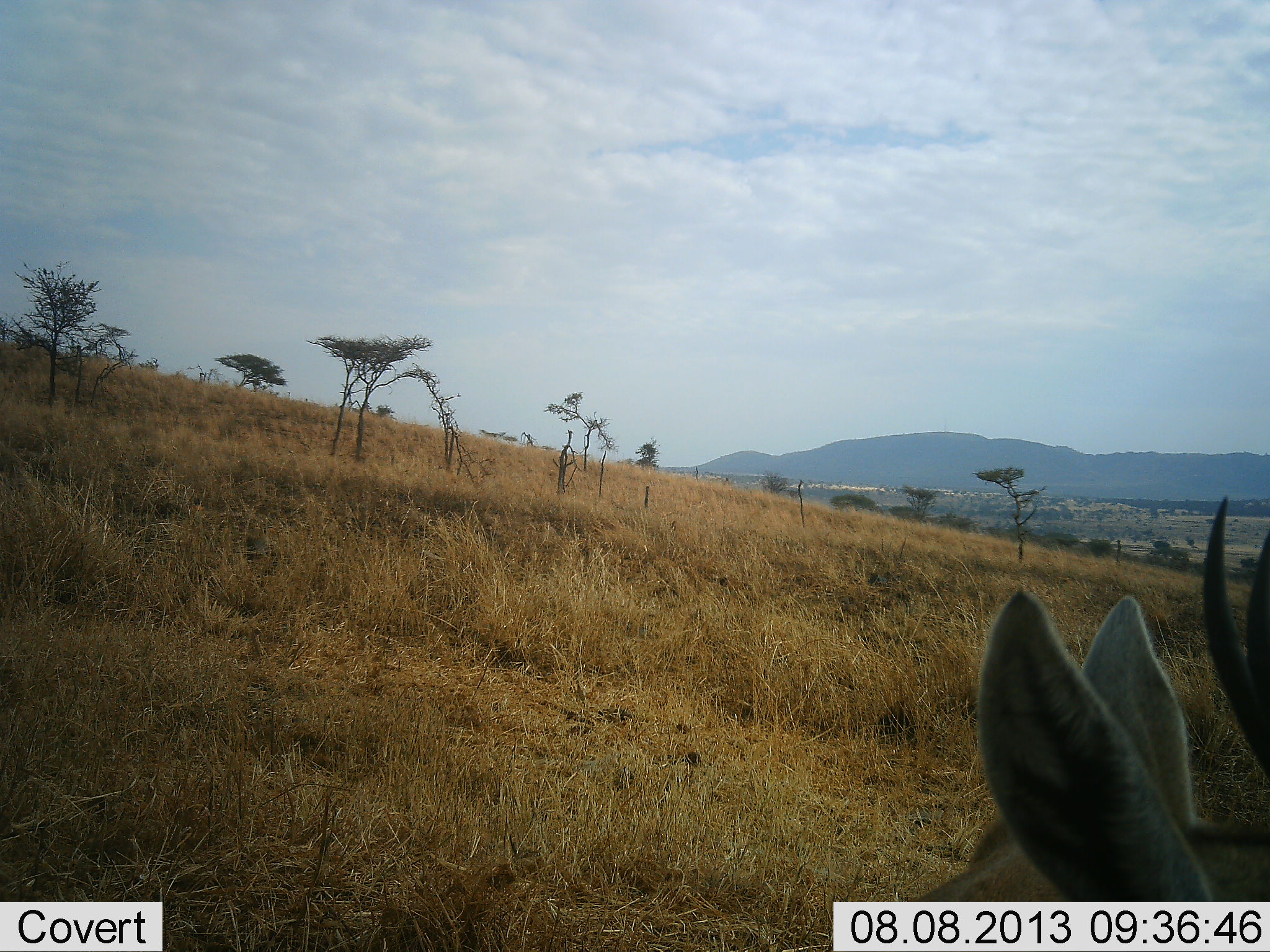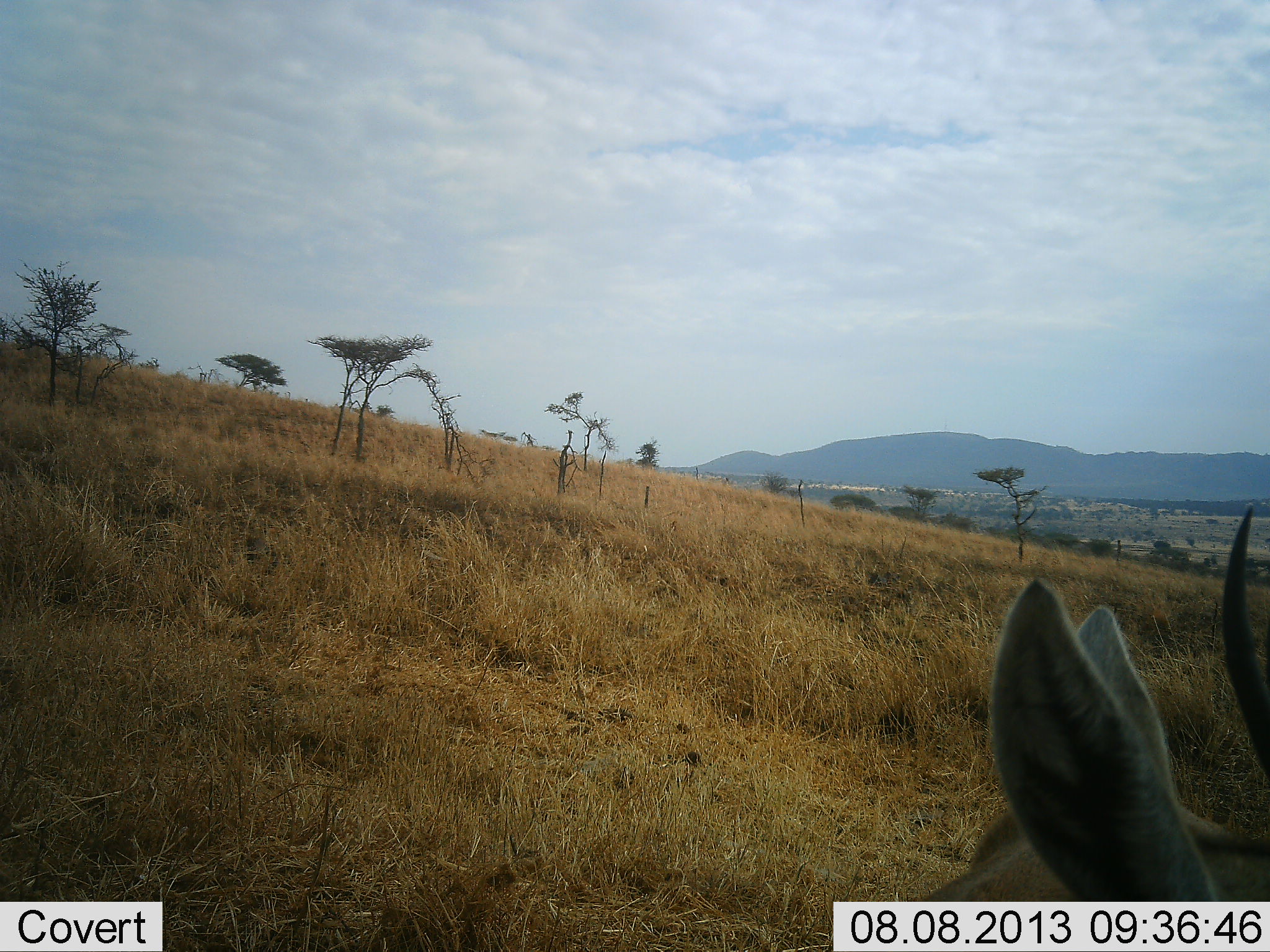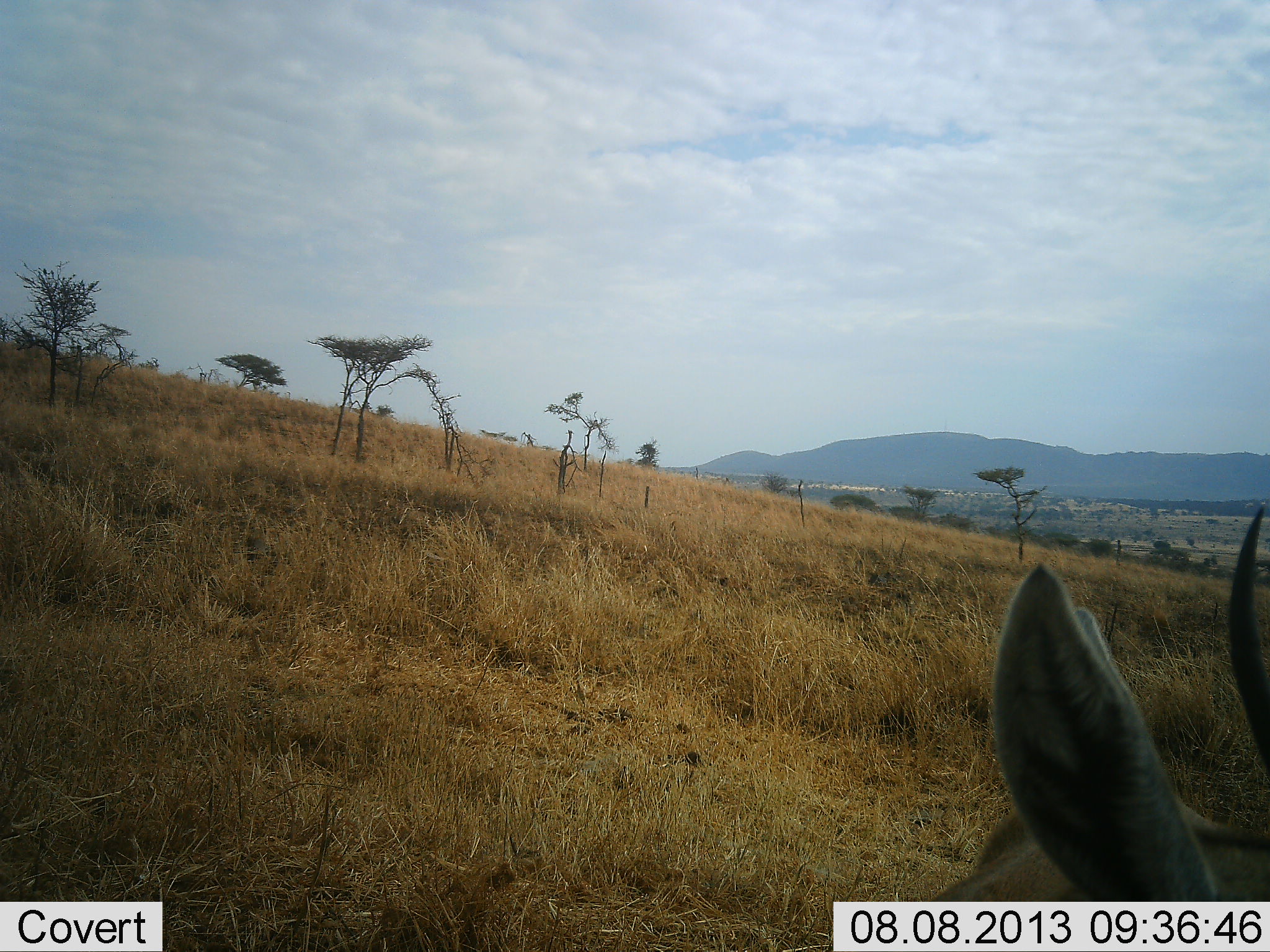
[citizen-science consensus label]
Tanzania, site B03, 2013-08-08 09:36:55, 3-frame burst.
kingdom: Animalia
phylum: Chordata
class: Mammalia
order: Artiodactyla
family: Bovidae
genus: Eudorcas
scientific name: Eudorcas thomsonii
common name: thomson's gazelle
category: gazellethomsons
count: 1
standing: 89%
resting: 6%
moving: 0%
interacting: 0%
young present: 0%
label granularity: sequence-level